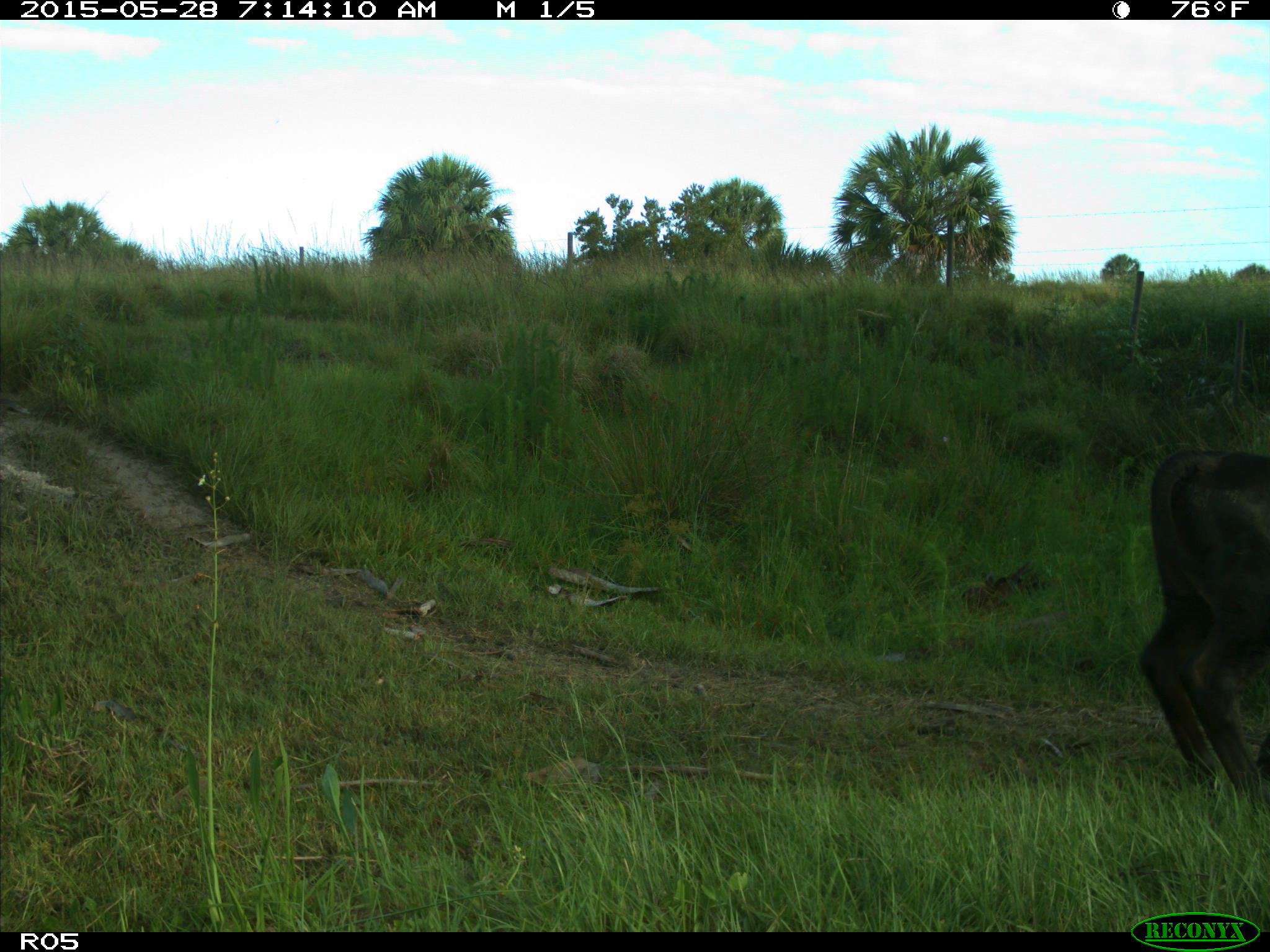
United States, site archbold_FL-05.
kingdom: Animalia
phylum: Chordata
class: Mammalia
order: Artiodactyla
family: Bovidae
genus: Bos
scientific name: Bos taurus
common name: domestic cow